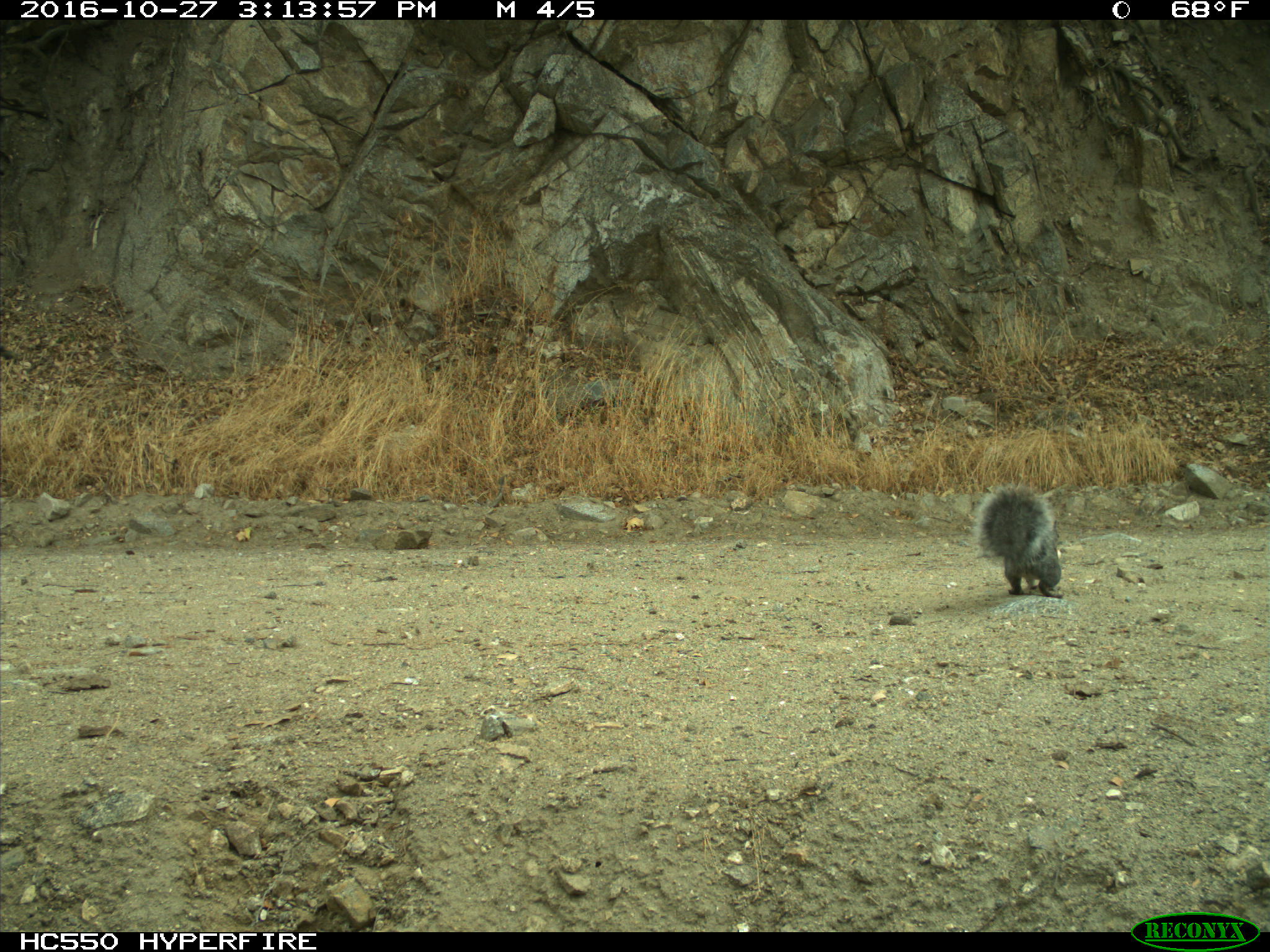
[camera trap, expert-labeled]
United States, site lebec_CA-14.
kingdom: Animalia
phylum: Chordata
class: Mammalia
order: Rodentia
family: Sciuridae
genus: Sciurus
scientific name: Sciurus carolinensis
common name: eastern gray squirrel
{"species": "Sciurus carolinensis (eastern gray squirrel)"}